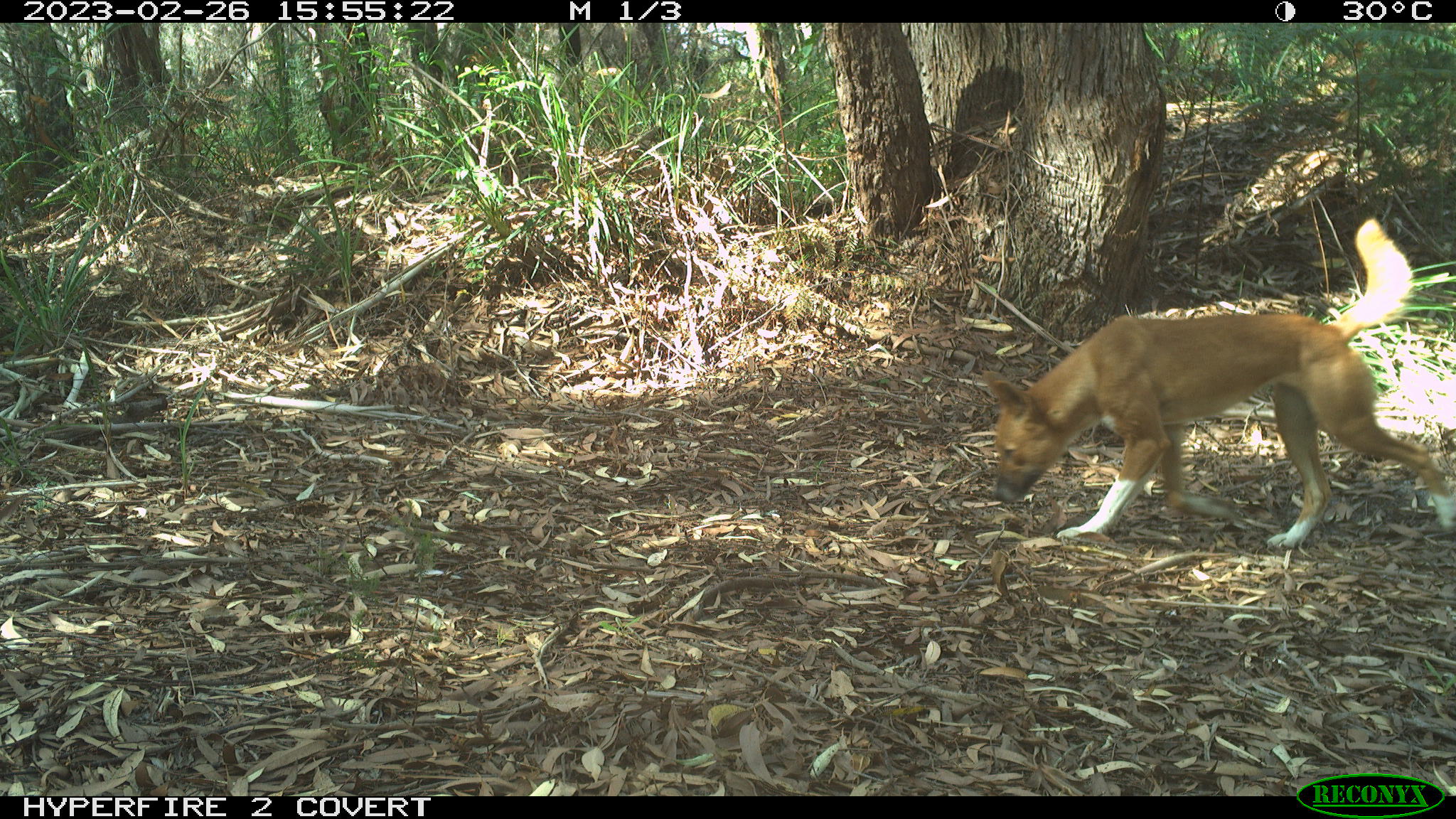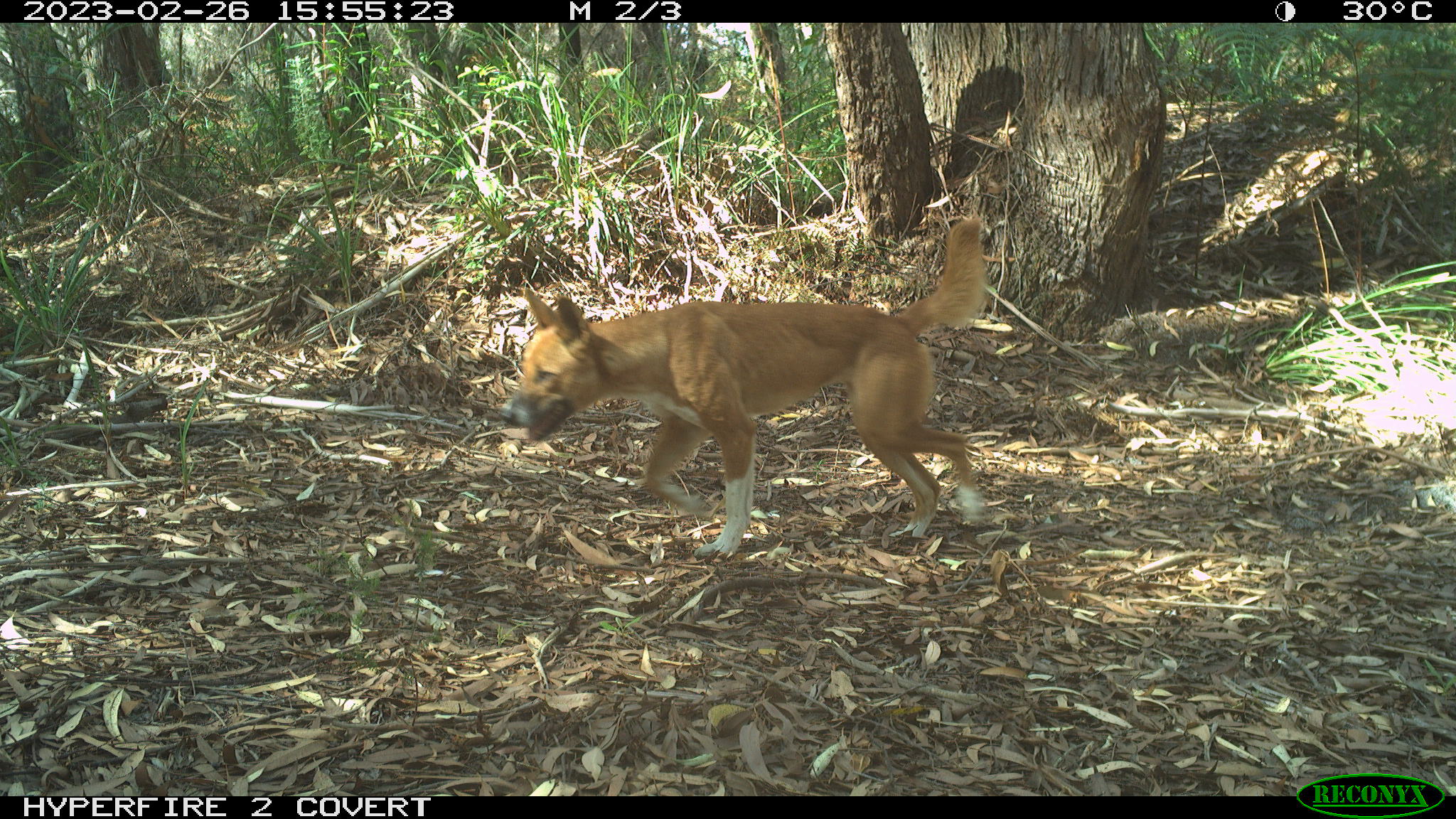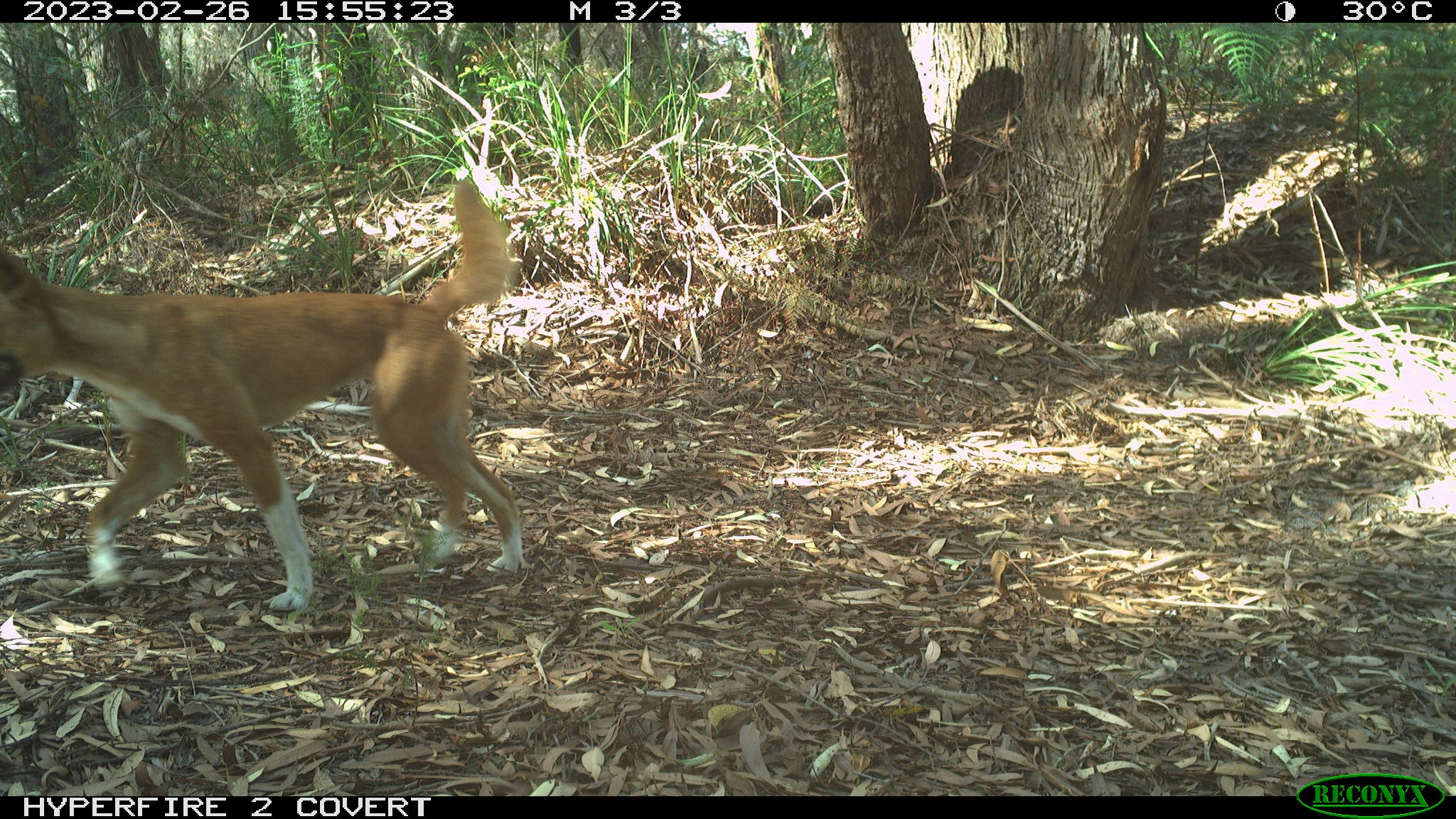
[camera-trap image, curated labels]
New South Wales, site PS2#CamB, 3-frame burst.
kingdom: Animalia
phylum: Chordata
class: Mammalia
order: Carnivora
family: Canidae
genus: Canis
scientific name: Canis familiaris dingo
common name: dingo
Dingo (Canis familiaris dingo).